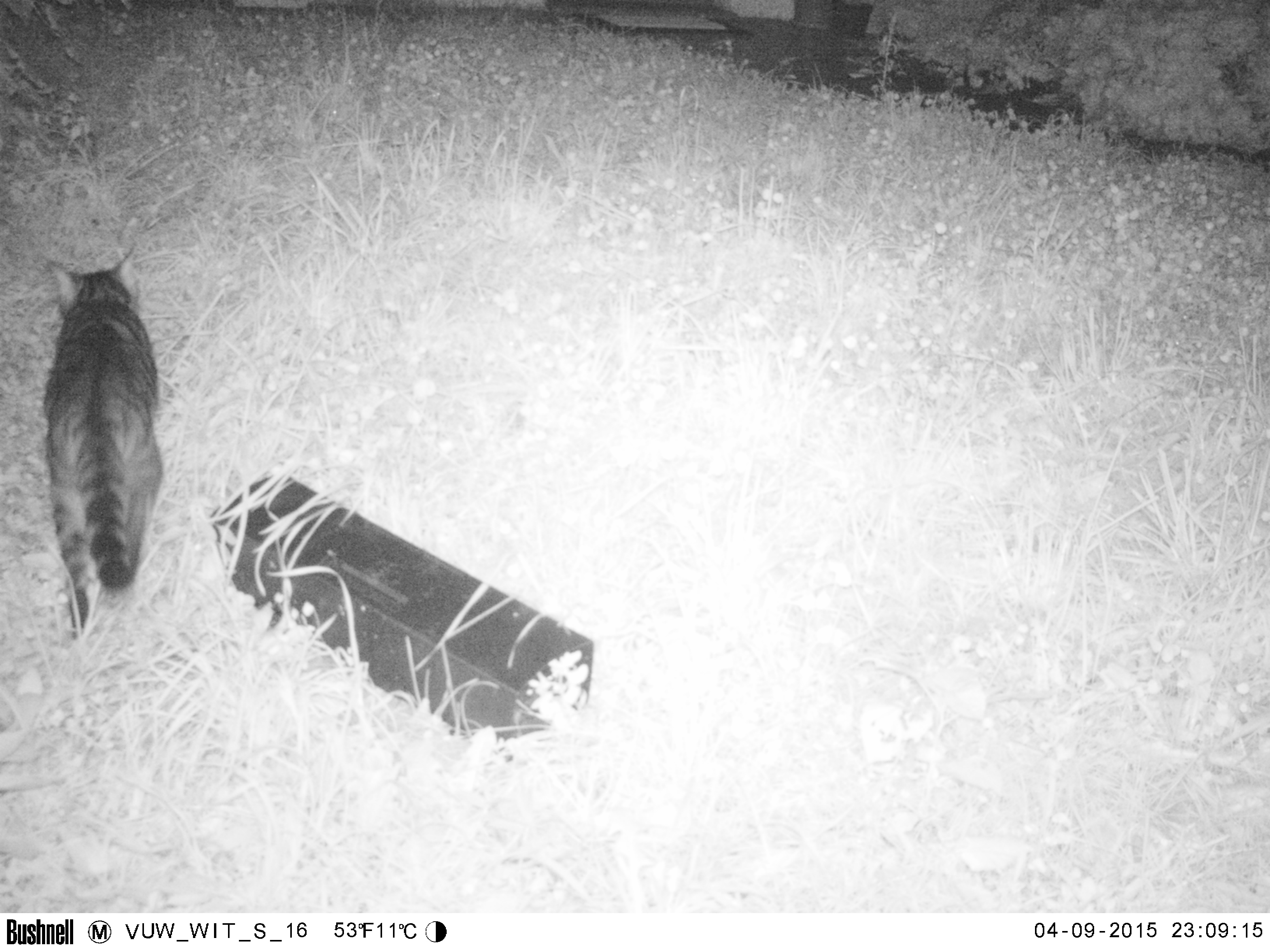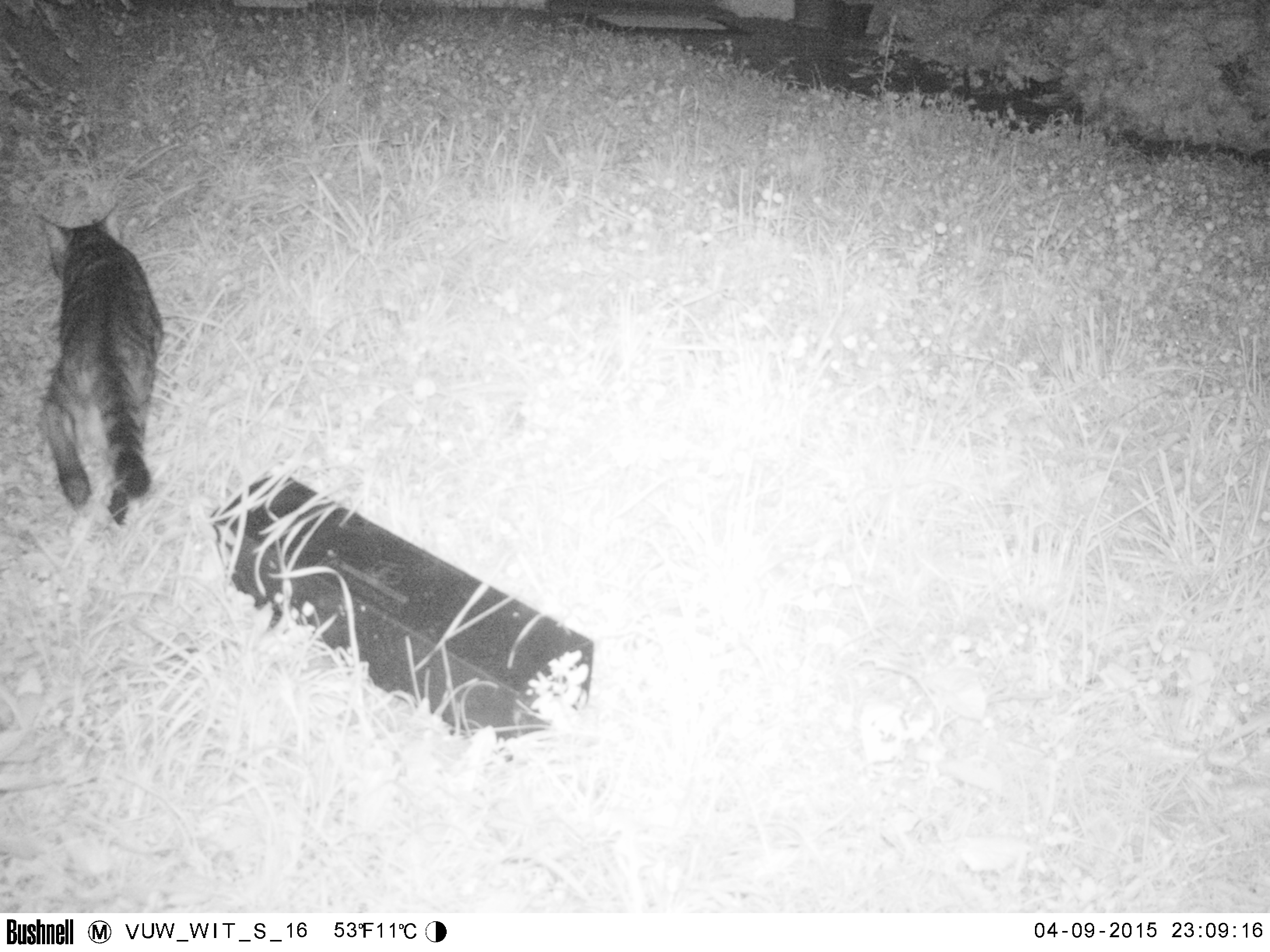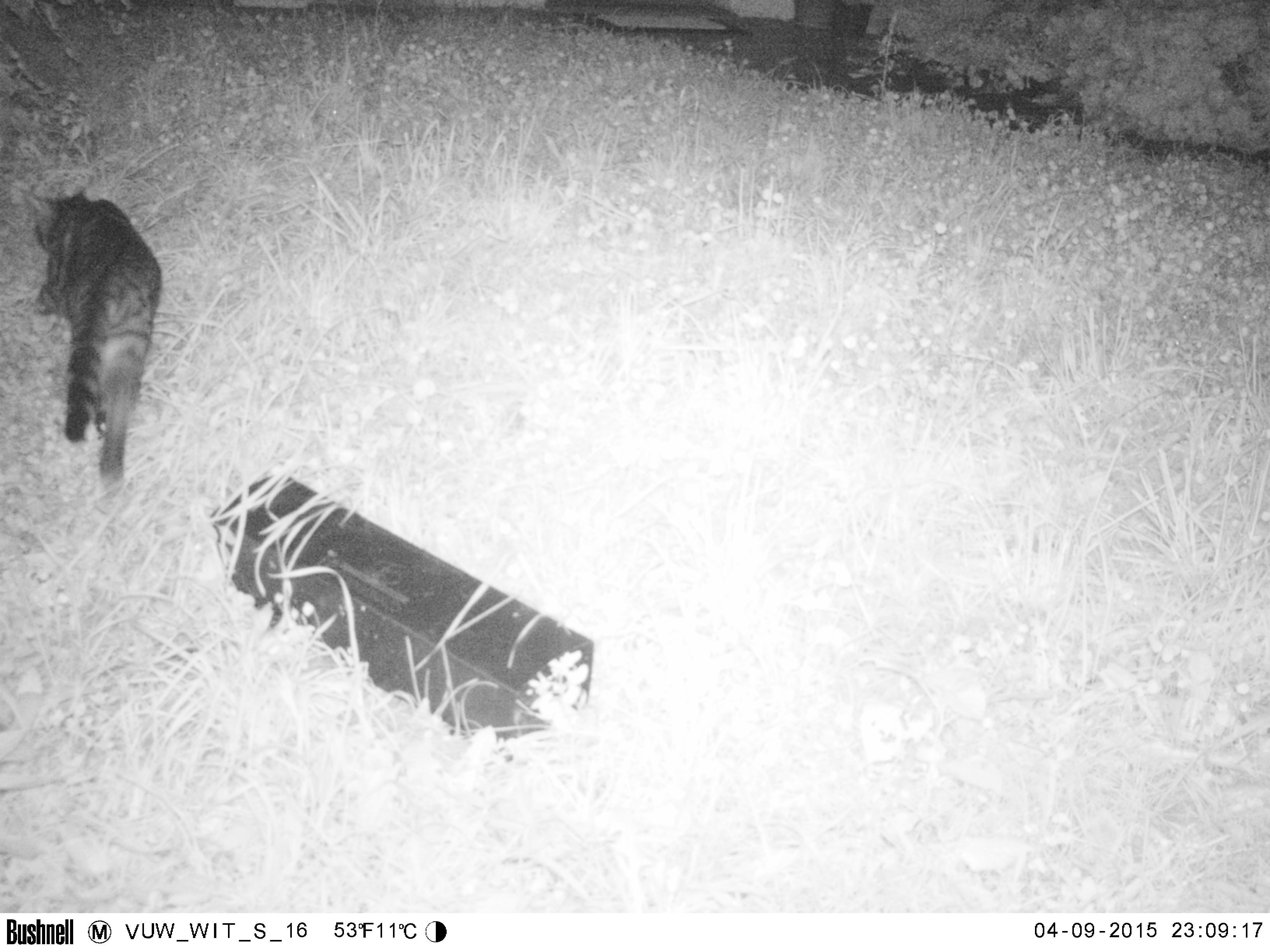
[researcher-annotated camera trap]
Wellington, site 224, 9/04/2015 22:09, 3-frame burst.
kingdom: Animalia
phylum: Chordata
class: Mammalia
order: Carnivora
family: Felidae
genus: Felis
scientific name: Felis catus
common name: cat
Cat (Felis catus).